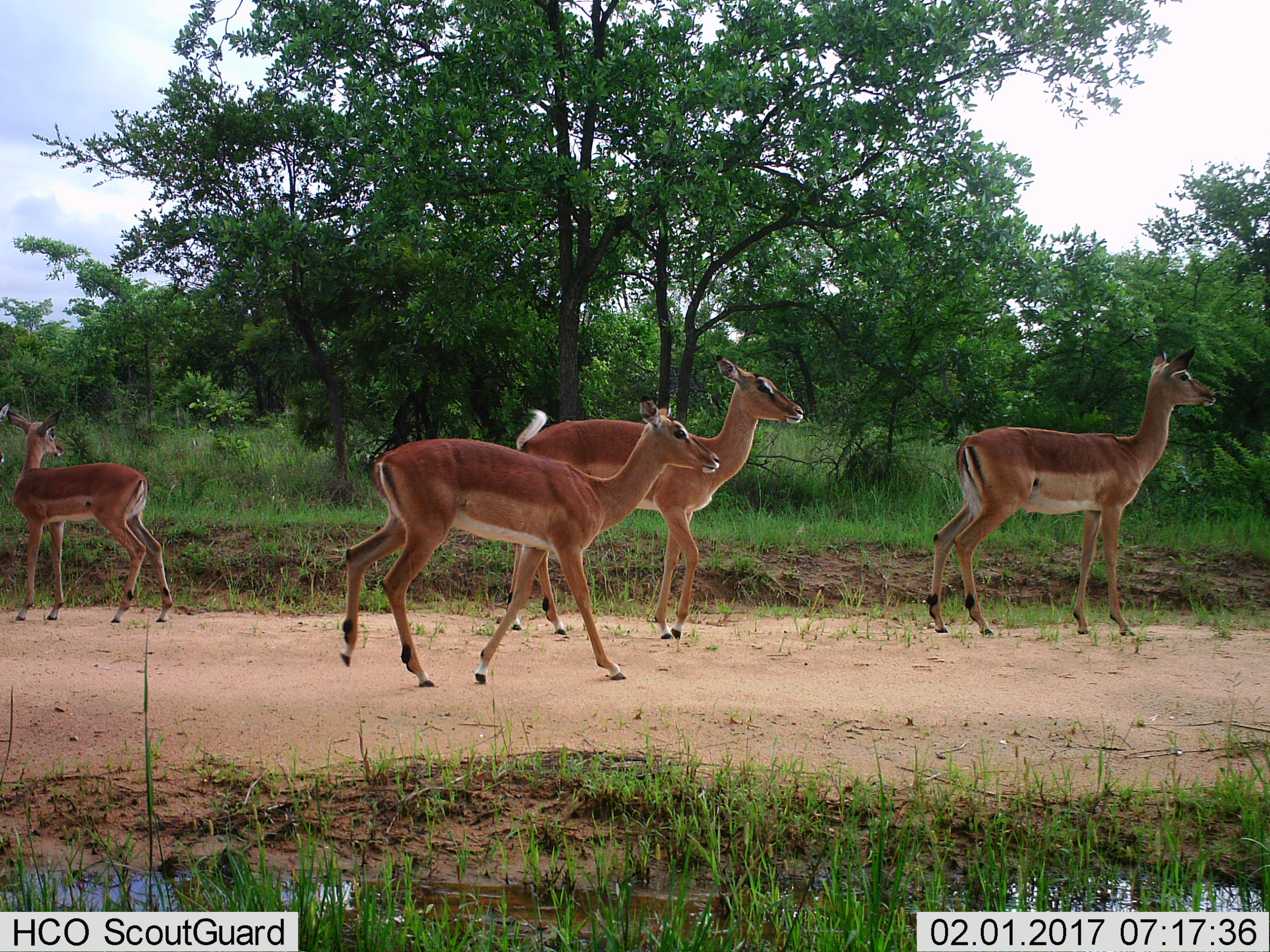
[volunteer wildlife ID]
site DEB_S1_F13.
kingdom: Animalia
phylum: Chordata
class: Mammalia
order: Artiodactyla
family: Bovidae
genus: Aepyceros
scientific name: Aepyceros melampus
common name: impala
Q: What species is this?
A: Impala (Aepyceros melampus).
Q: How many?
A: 4.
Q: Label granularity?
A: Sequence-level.